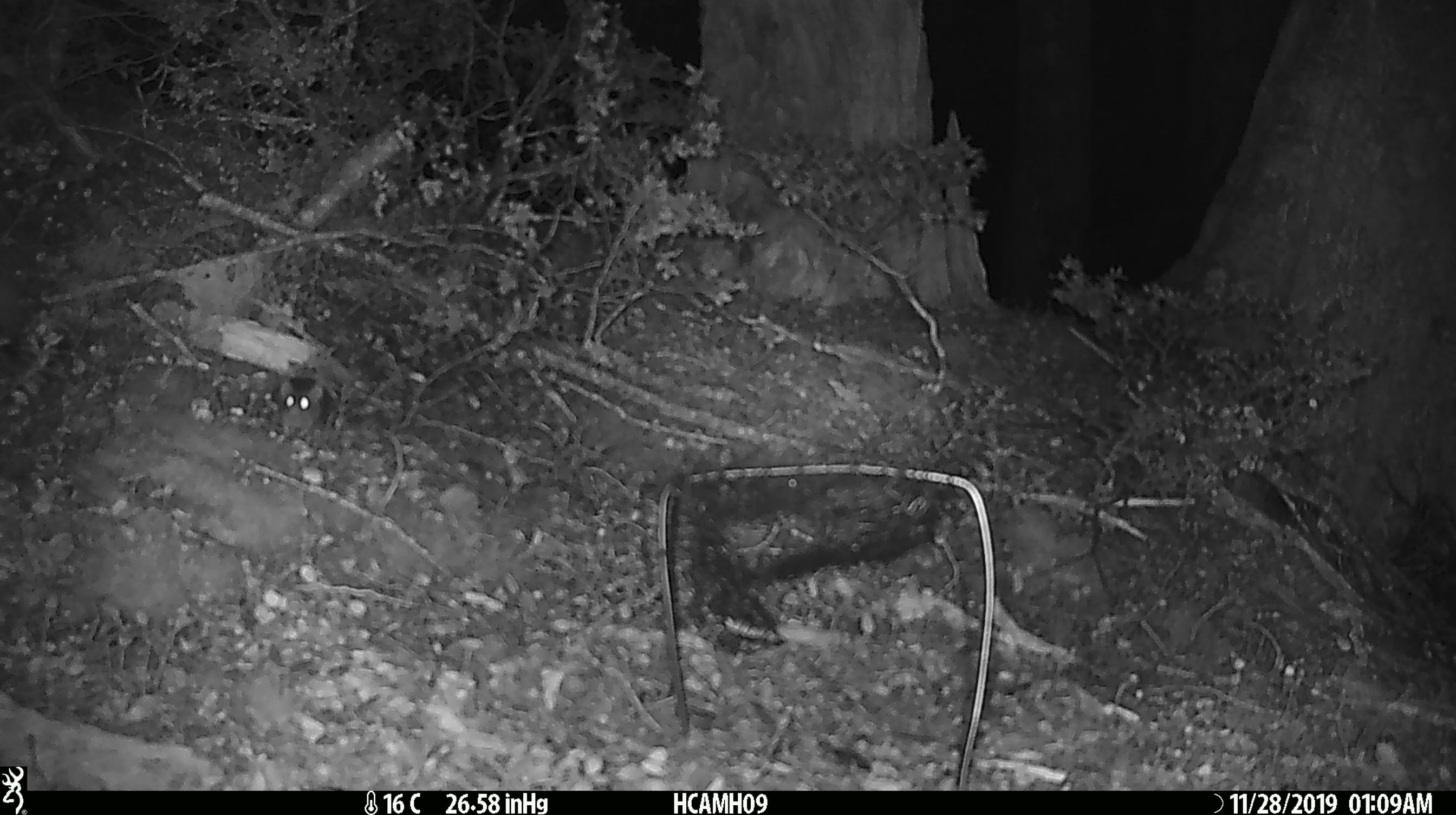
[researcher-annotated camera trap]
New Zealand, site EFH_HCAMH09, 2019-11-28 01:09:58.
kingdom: Animalia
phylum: Chordata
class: Mammalia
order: Rodentia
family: Muridae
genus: Mus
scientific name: Mus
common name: mouse